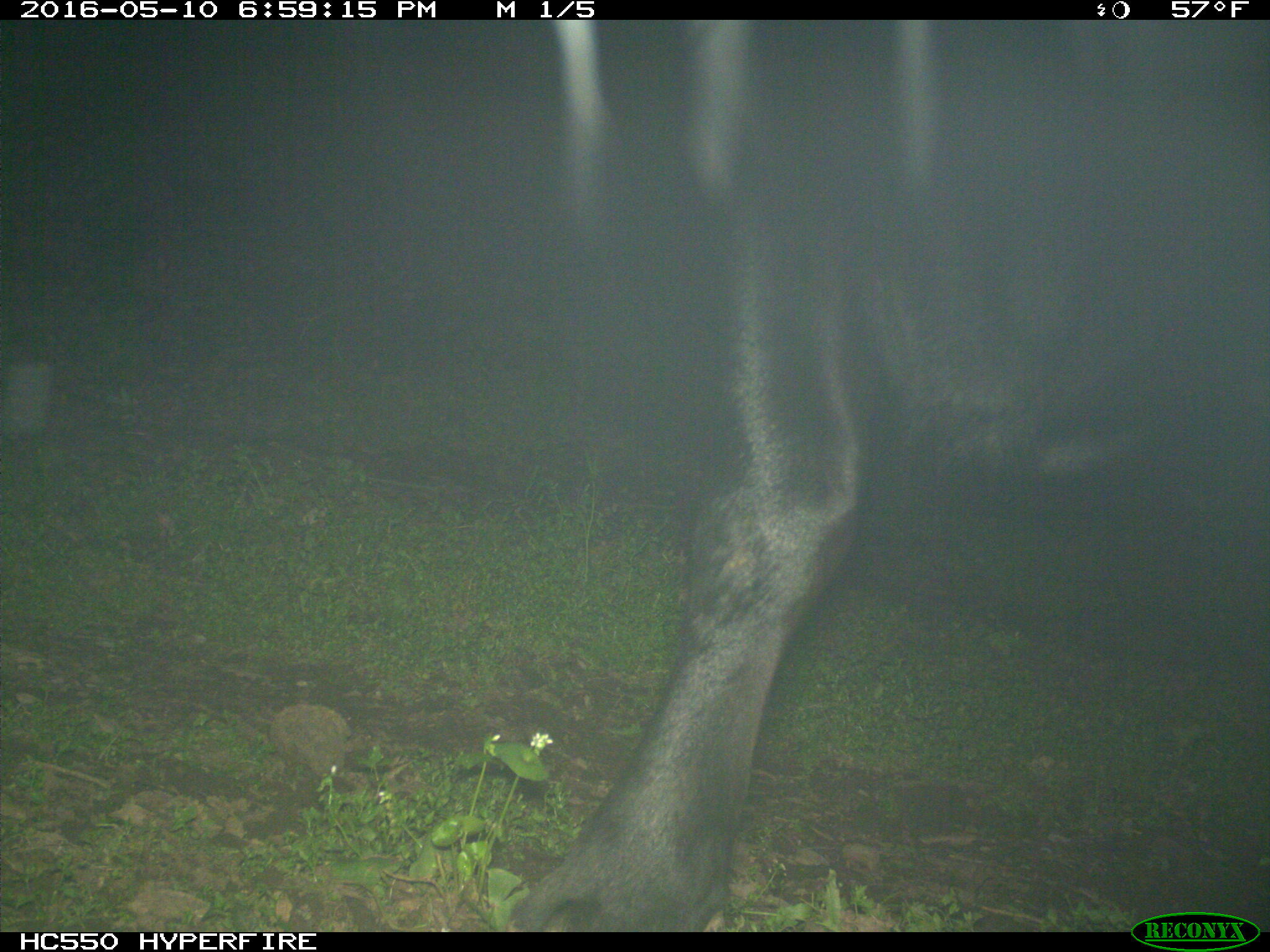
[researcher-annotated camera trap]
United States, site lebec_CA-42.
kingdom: Animalia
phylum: Chordata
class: Mammalia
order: Artiodactyla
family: Bovidae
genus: Bos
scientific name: Bos taurus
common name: domestic cow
Bos taurus (domestic cow).